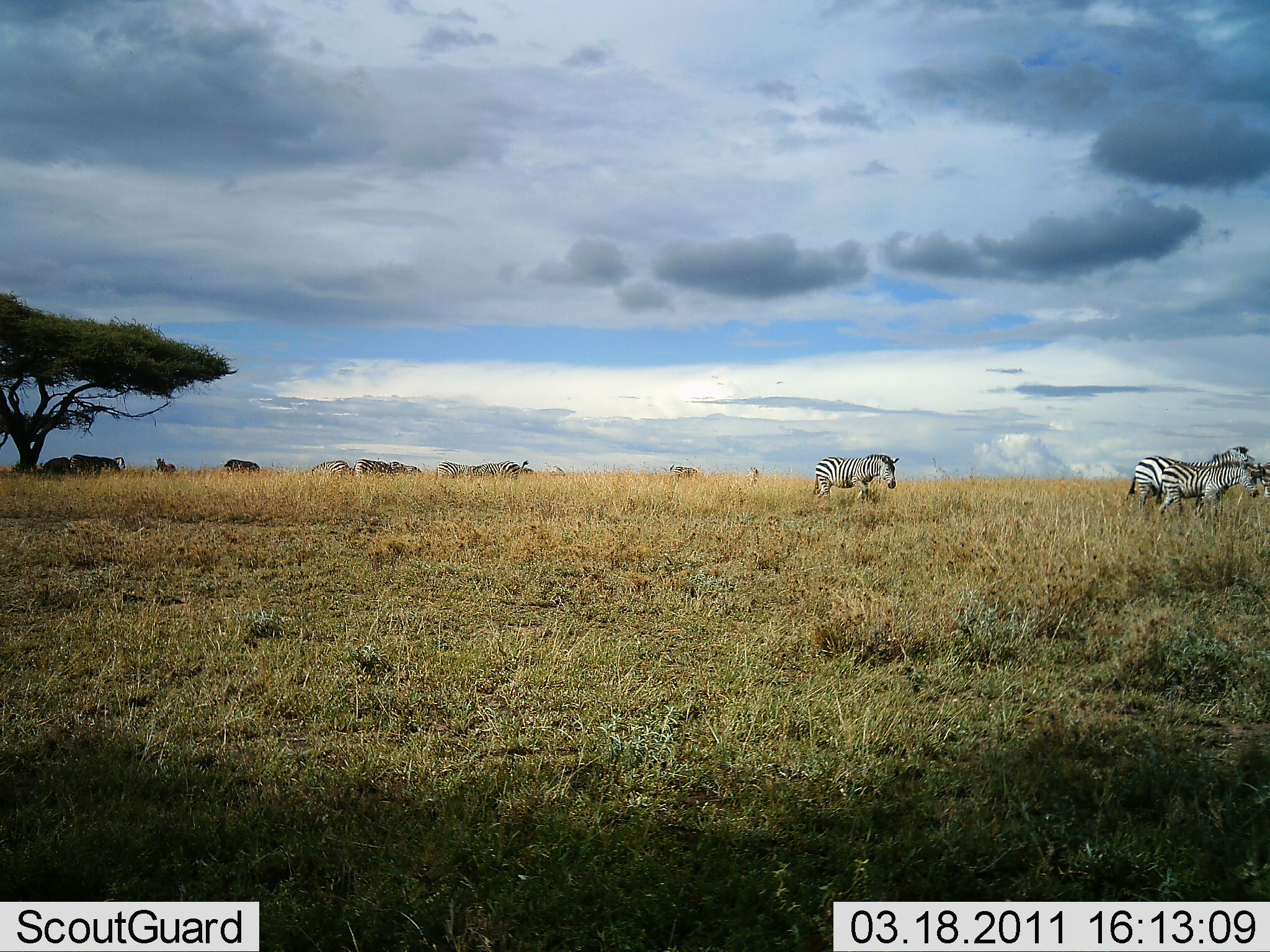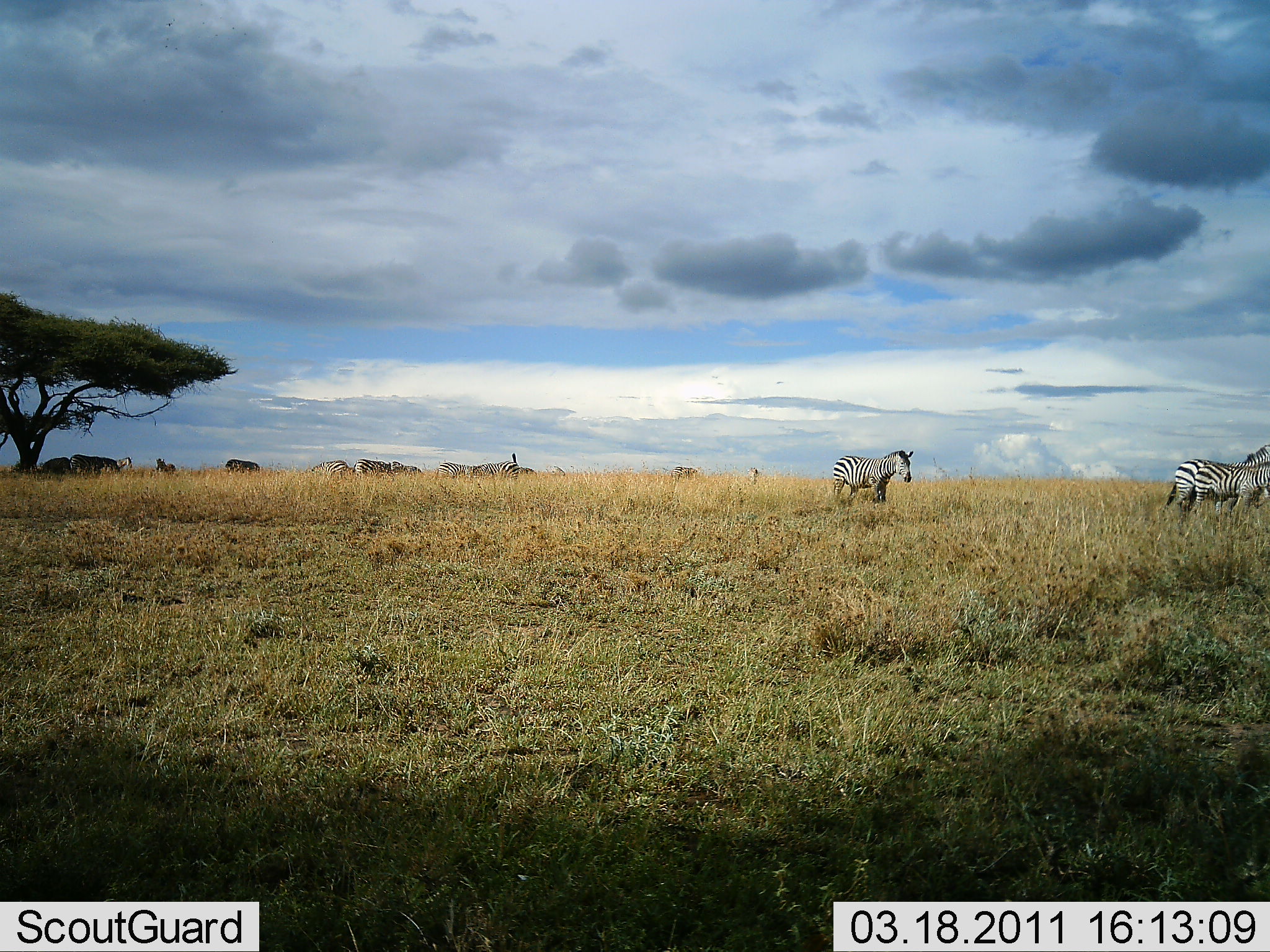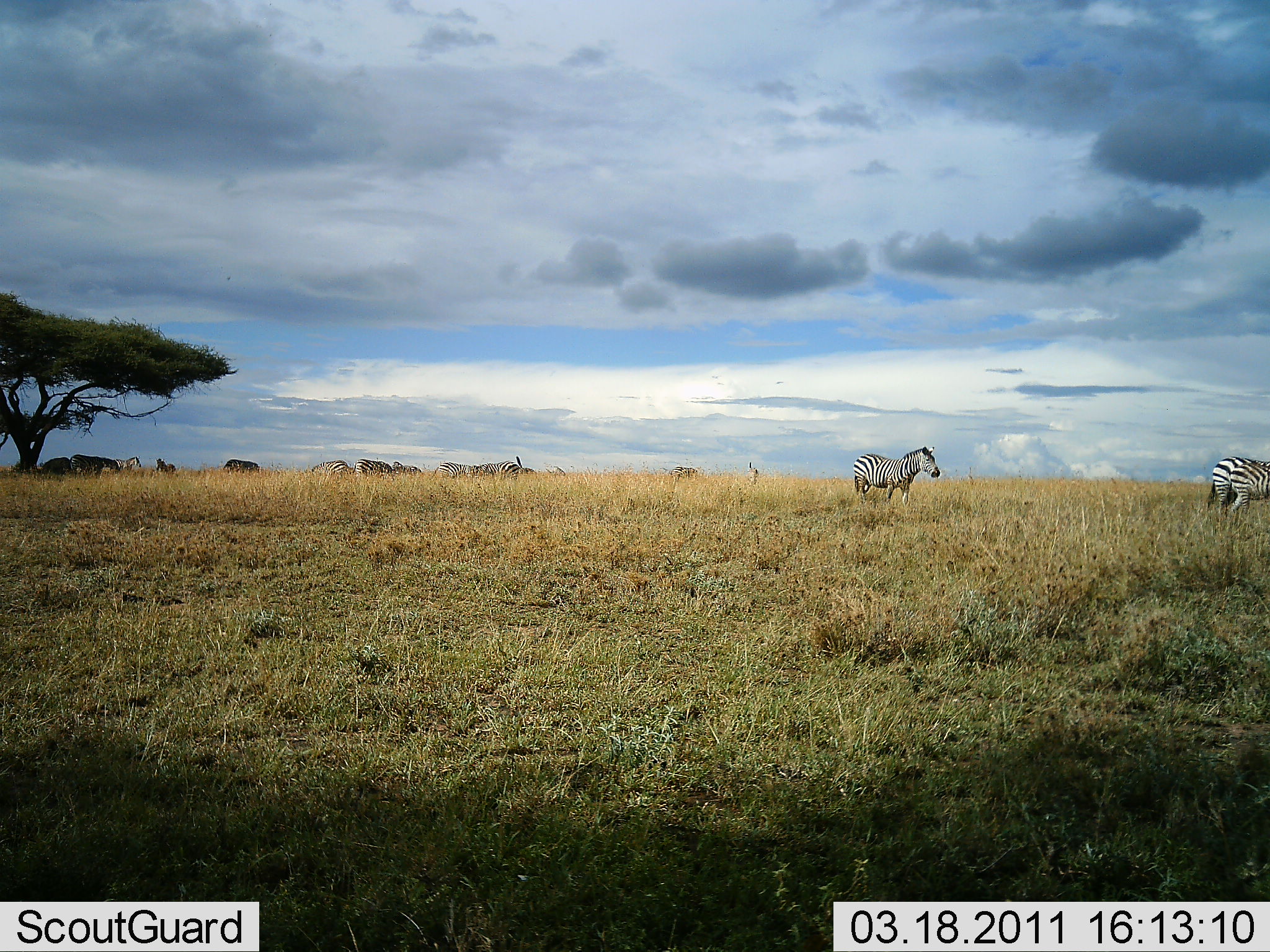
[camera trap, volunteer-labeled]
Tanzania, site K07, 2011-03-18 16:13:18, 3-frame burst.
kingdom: Animalia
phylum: Chordata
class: Mammalia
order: Perissodactyla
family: Equidae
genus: Equus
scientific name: Equus quagga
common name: plains zebra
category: zebra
Zebra (plains zebra) (Equus quagga), count 8. Behavior (volunteer vote fractions): standing 53%, resting 0%, moving 76%, interacting 0%. Young present (vote fraction): 12%. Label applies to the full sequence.